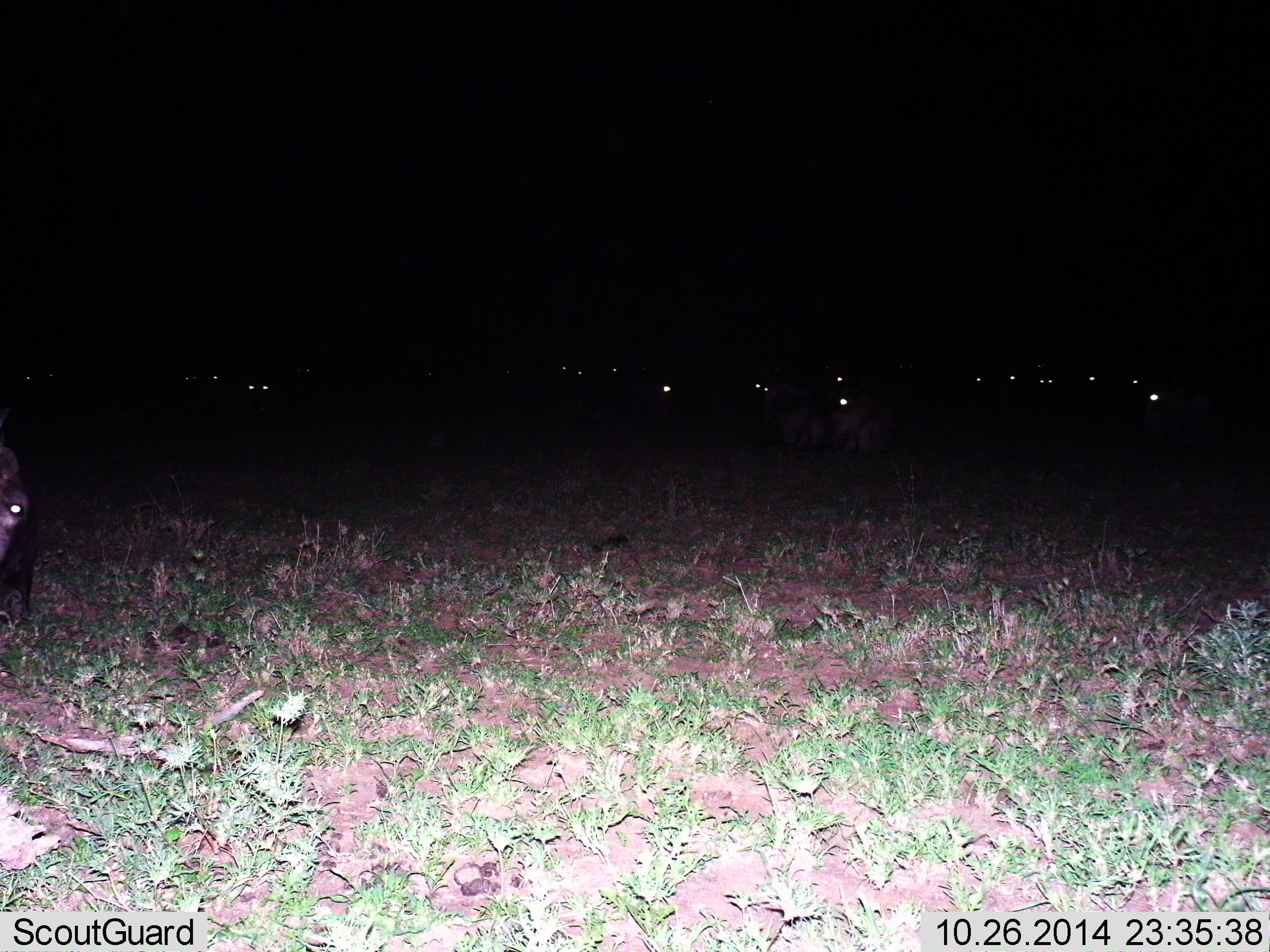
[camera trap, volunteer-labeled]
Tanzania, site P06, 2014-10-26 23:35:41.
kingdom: Animalia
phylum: Chordata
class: Mammalia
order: Artiodactyla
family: Bovidae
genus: Connochaetes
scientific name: Connochaetes taurinus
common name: blue wildebeest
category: wildebeest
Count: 11-50.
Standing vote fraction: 80%.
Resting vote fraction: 30%.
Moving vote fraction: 10%.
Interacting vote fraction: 0%.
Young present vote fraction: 0%.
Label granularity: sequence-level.